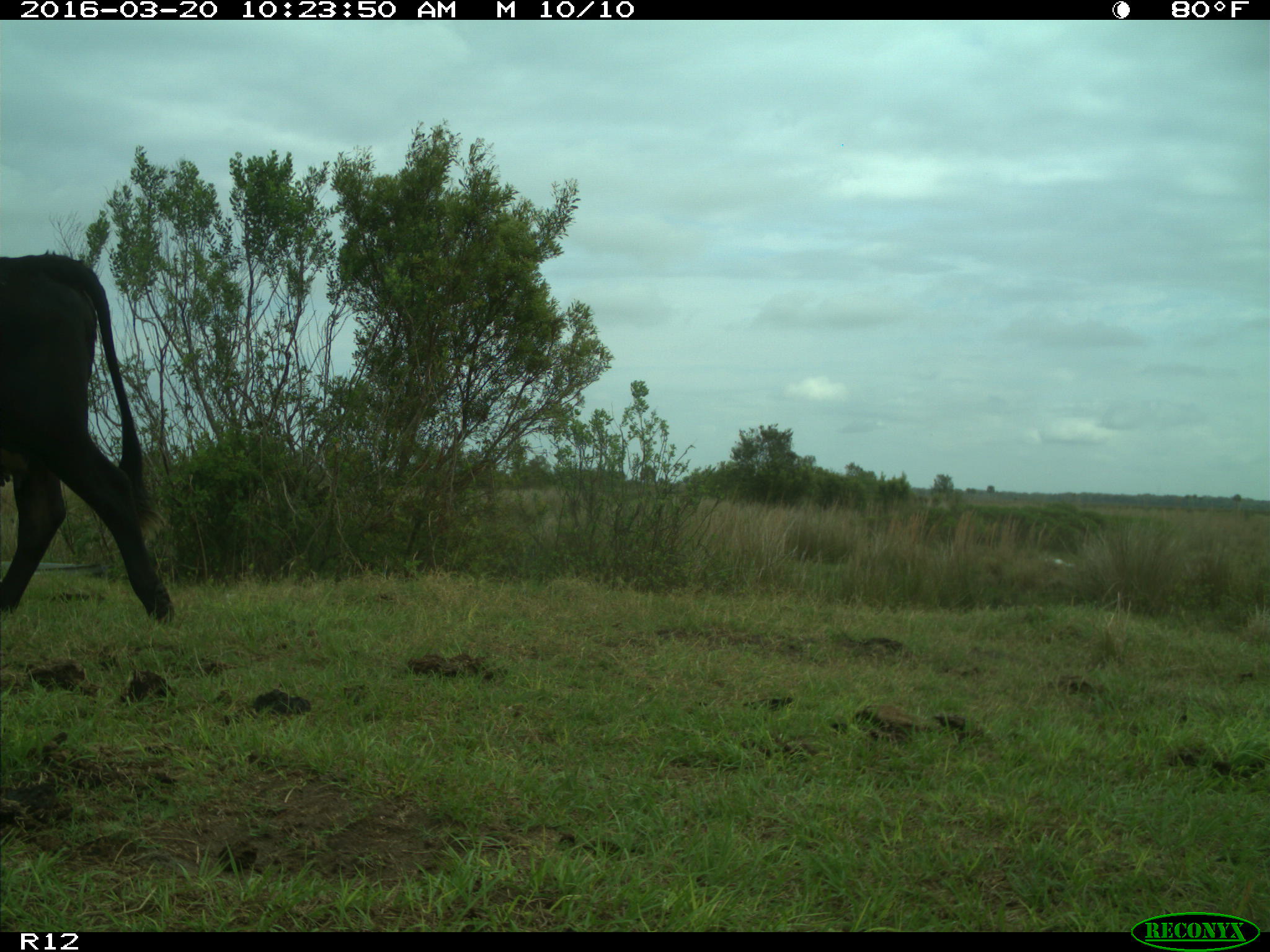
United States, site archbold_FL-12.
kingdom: Animalia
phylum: Chordata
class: Mammalia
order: Artiodactyla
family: Bovidae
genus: Bos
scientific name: Bos taurus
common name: domestic cow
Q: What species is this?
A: Bos taurus (domestic cow).